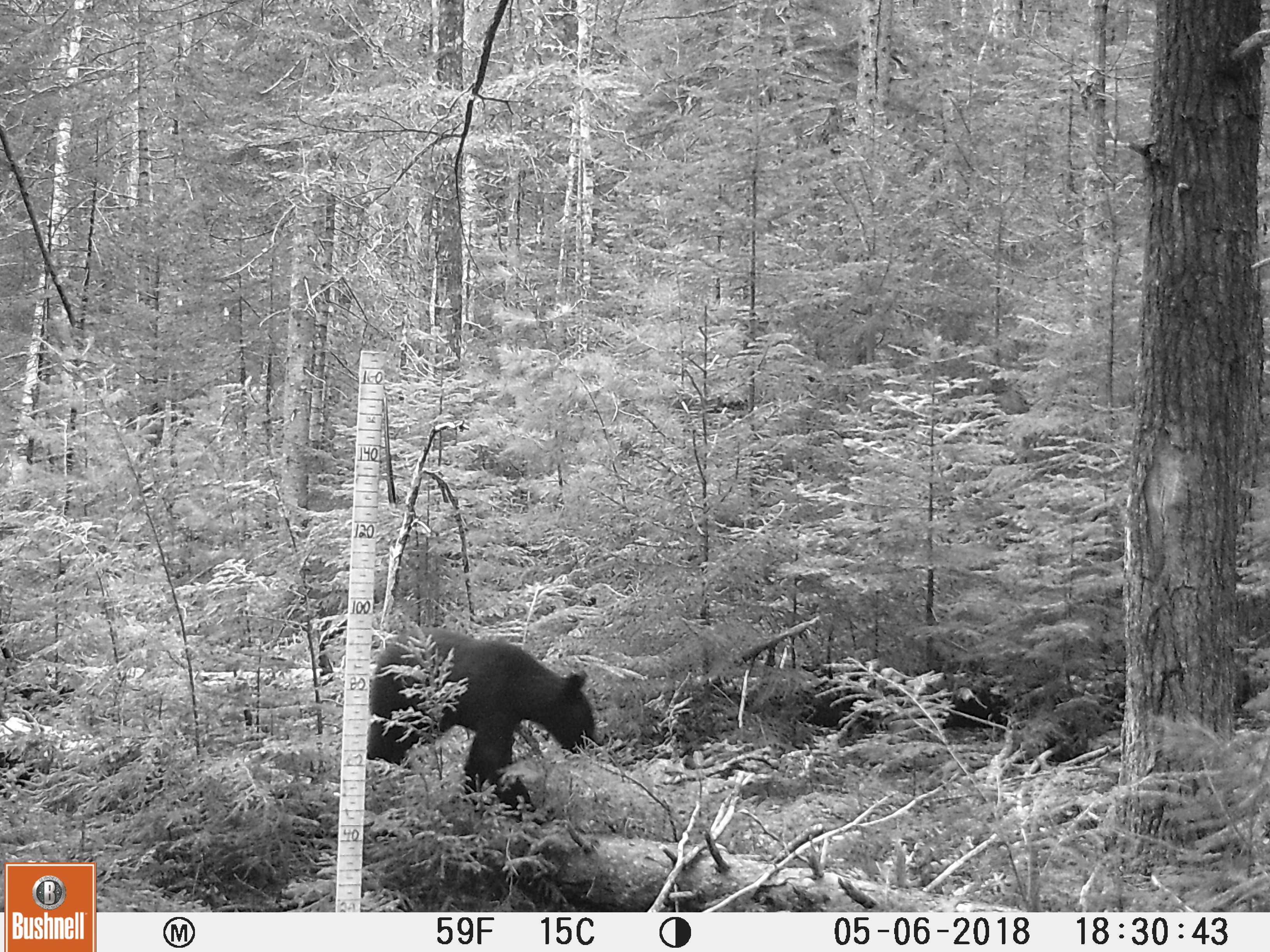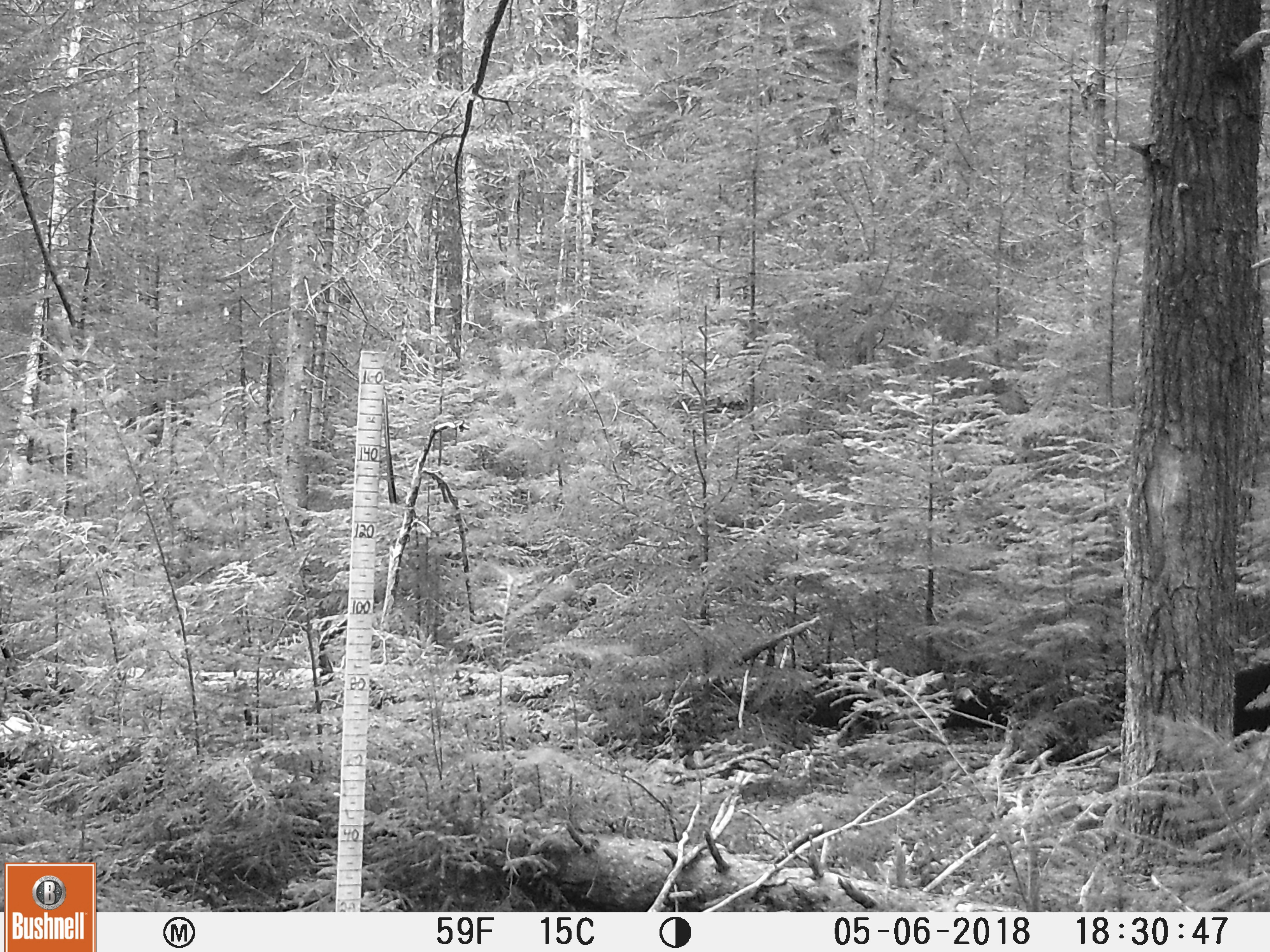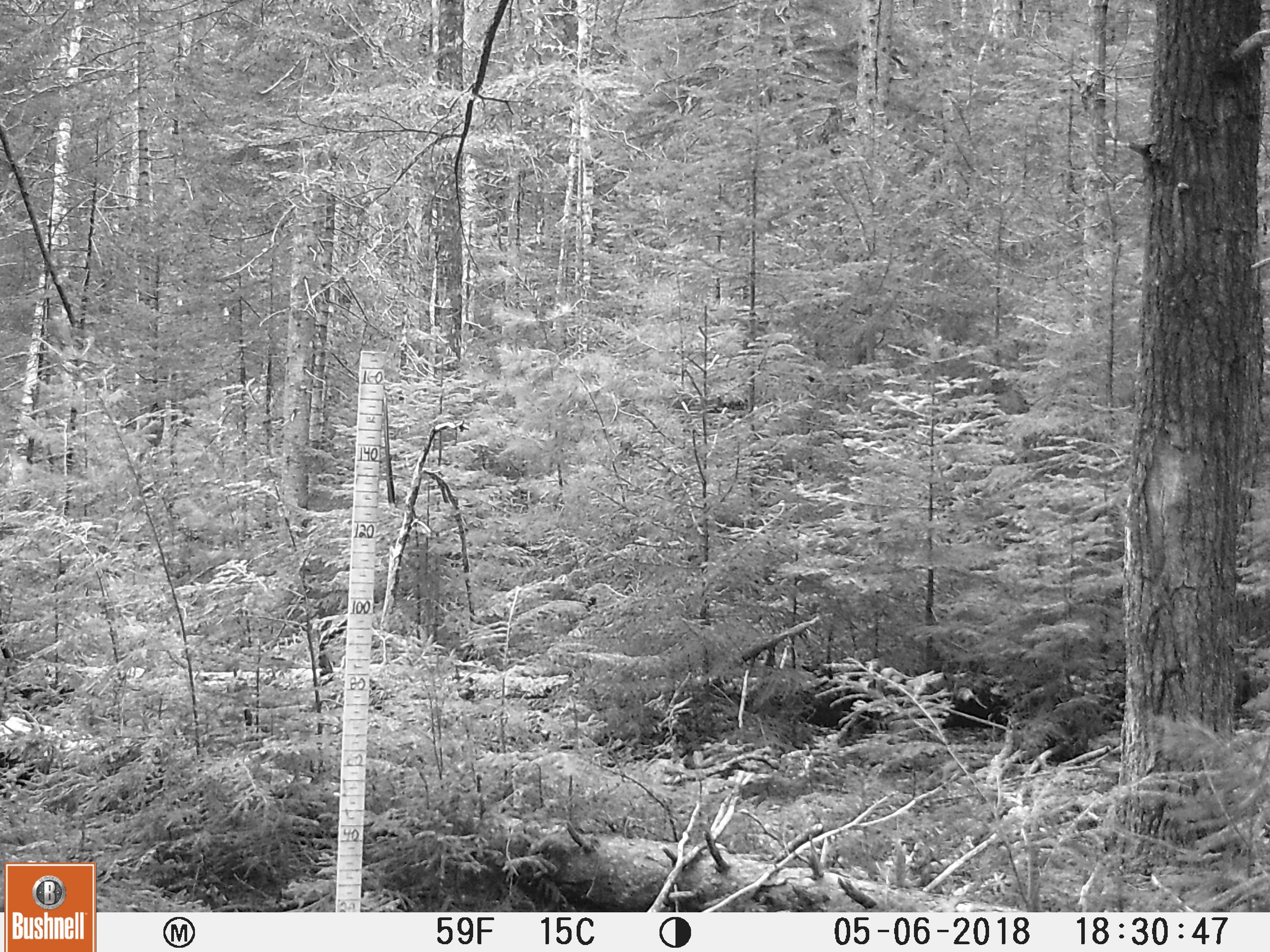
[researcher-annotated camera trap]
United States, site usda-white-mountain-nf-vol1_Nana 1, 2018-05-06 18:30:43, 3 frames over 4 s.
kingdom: Animalia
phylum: Chordata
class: Mammalia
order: Carnivora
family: Ursidae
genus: Ursus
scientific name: Ursus americanus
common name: black bear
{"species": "black bear (Ursus americanus)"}